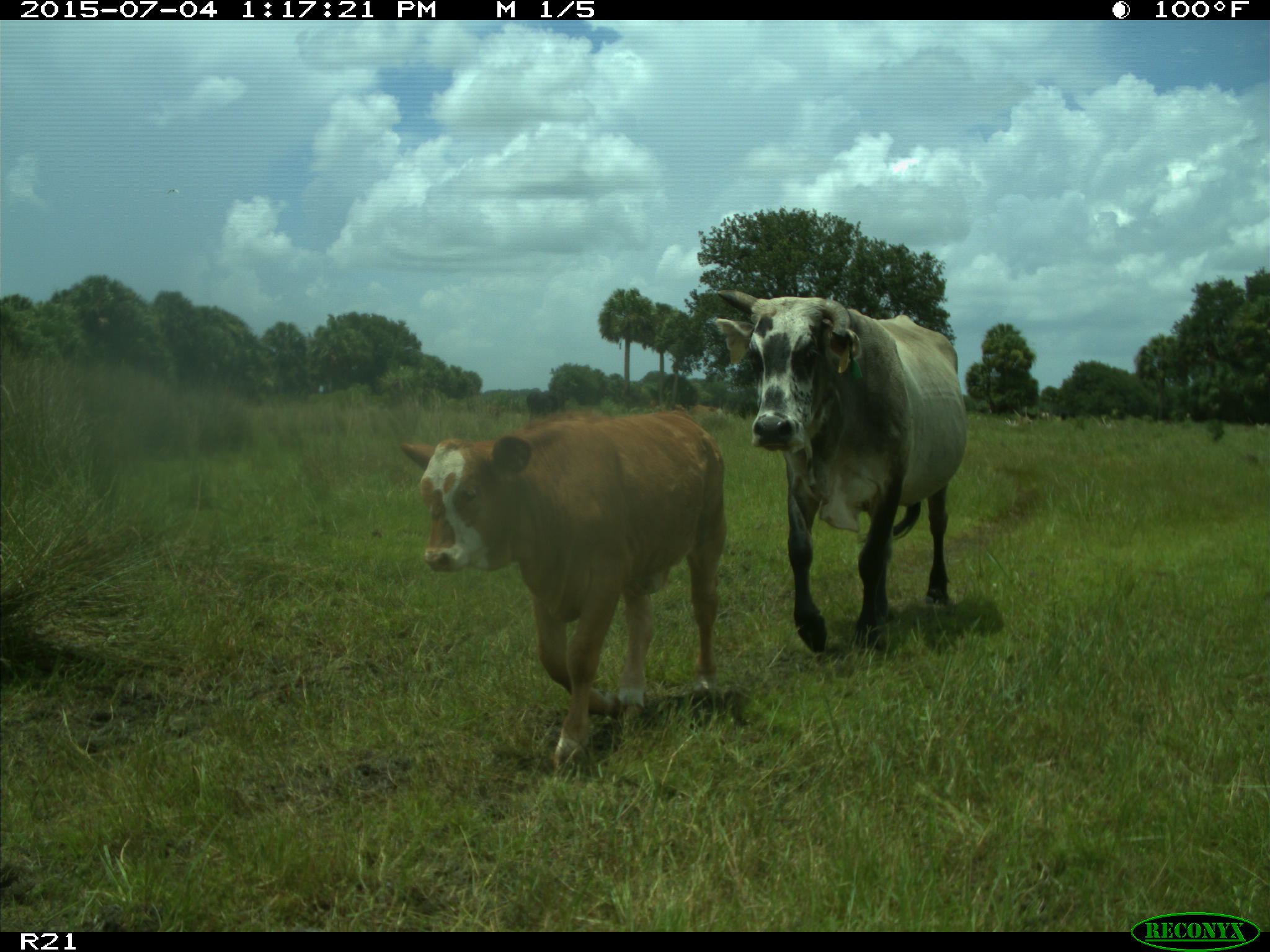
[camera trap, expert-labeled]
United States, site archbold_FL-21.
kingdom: Animalia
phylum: Chordata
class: Mammalia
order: Artiodactyla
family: Bovidae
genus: Bos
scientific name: Bos taurus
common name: domestic cow